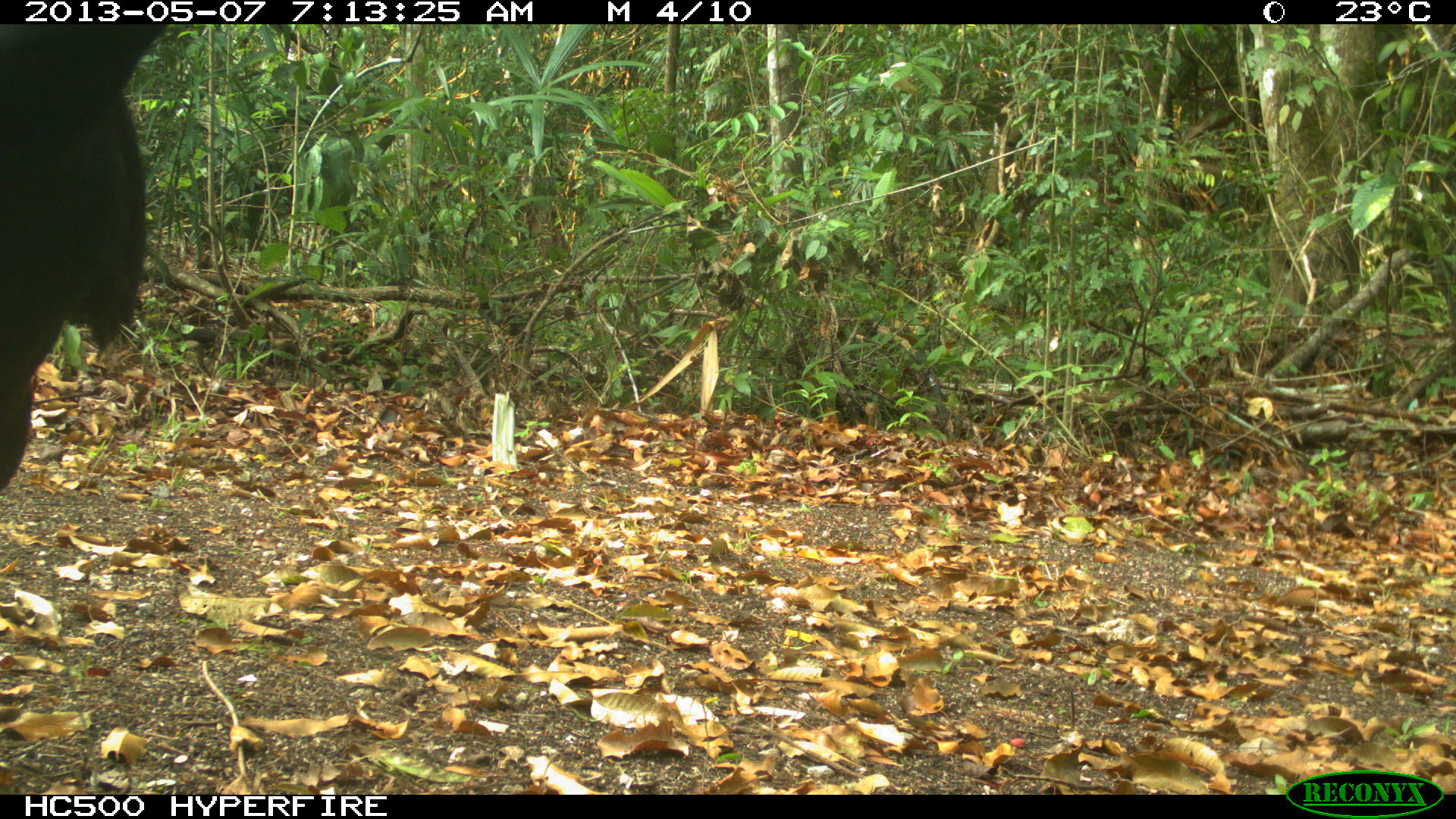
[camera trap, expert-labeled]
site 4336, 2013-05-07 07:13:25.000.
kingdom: Animalia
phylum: Chordata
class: Aves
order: Galliformes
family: Cracidae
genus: Crax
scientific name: Crax rubra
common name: great curassow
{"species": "Crax rubra (great curassow)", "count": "1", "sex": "male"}